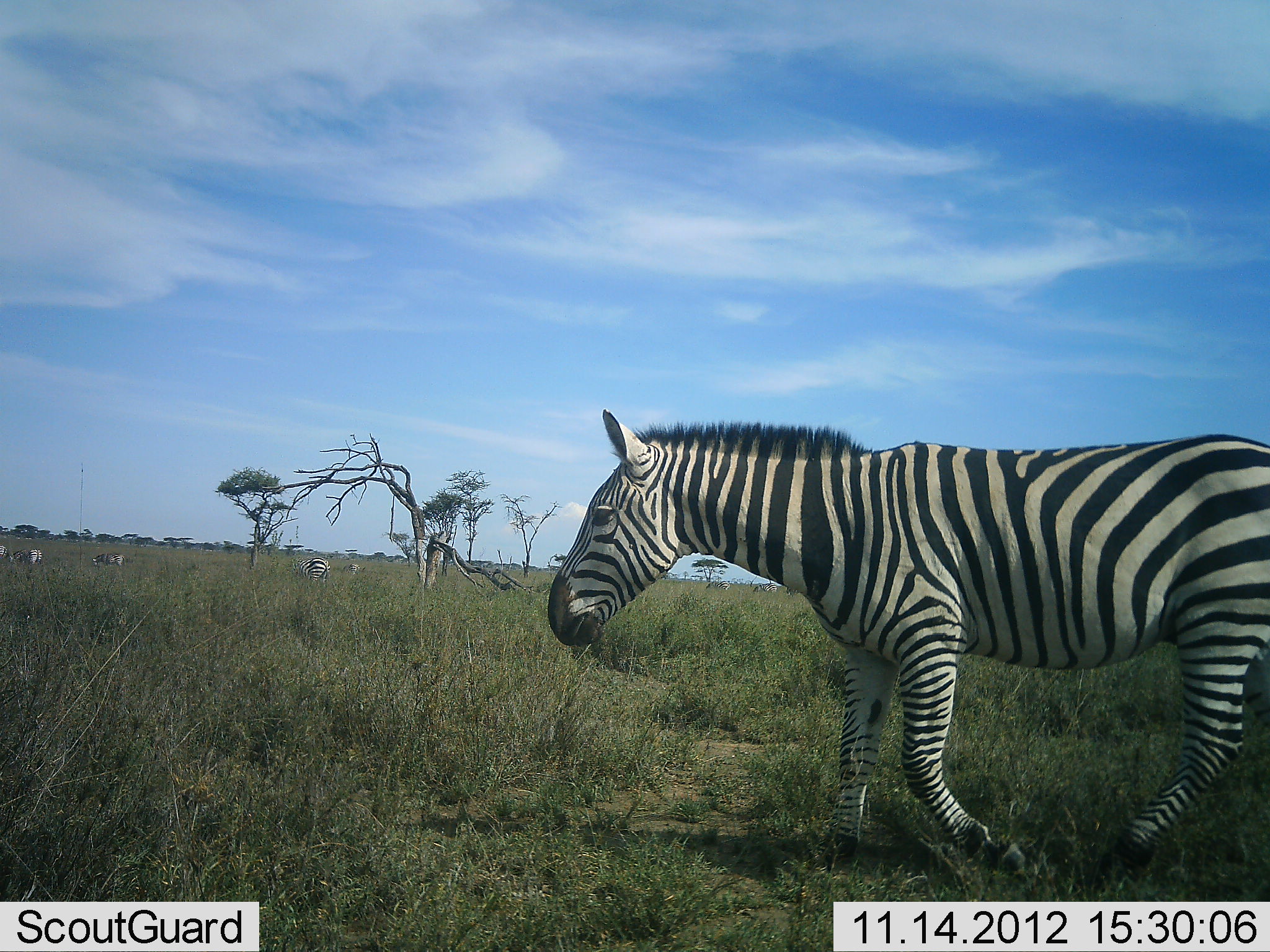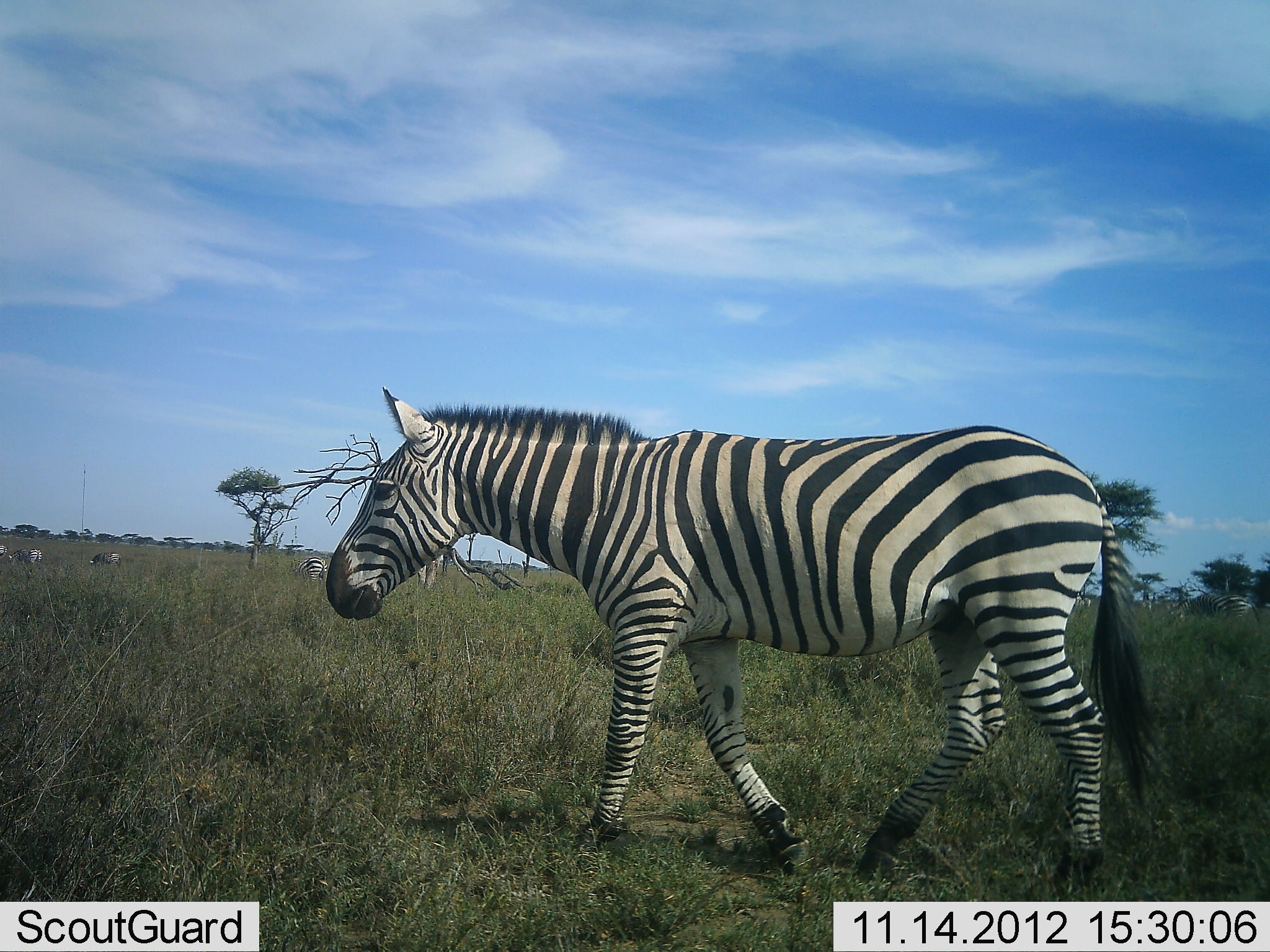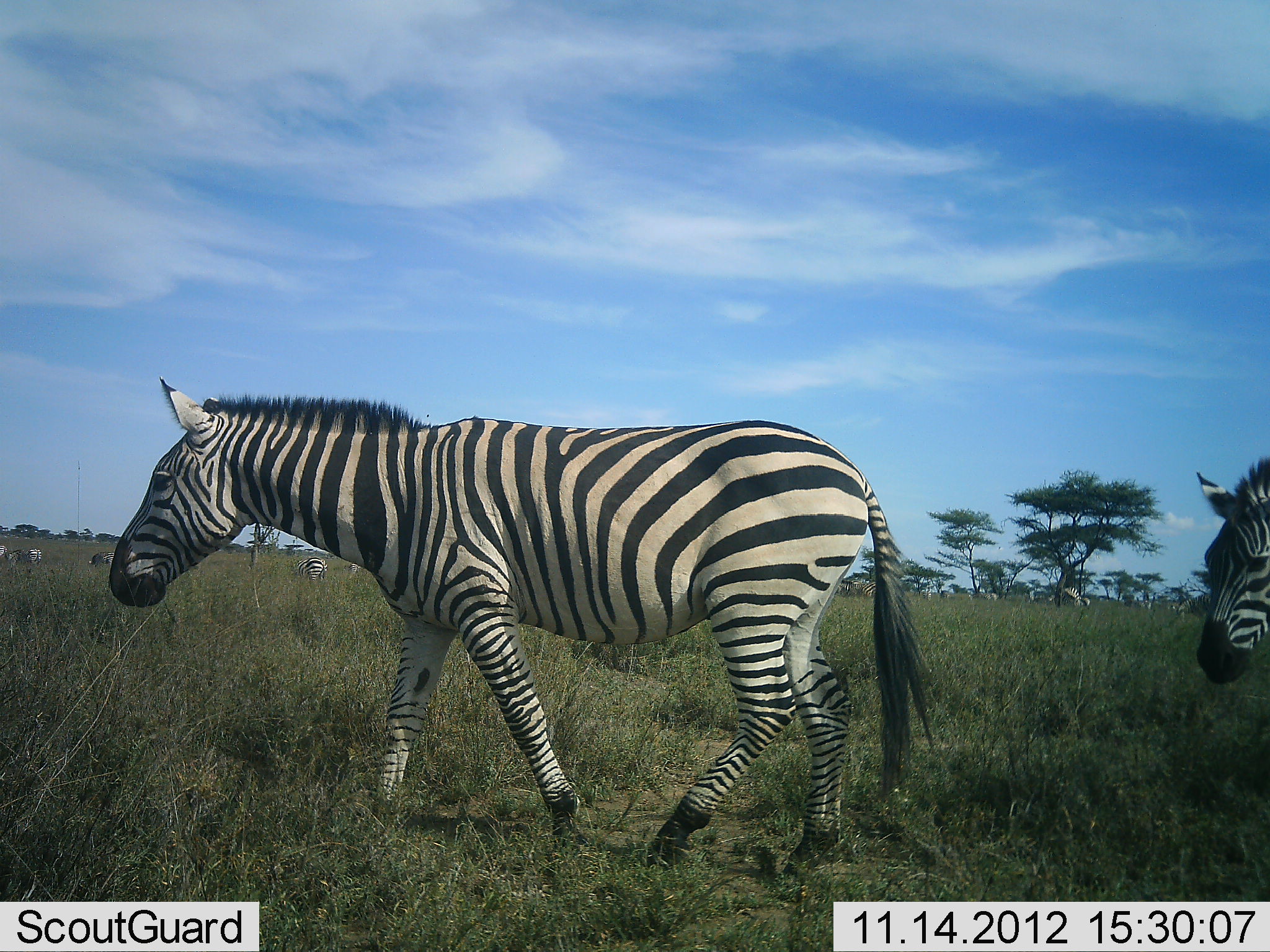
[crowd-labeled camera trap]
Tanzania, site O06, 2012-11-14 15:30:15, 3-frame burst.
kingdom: Animalia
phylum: Chordata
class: Mammalia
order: Perissodactyla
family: Equidae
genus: Equus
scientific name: Equus quagga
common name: plains zebra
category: zebra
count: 2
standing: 40%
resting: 0%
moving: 80%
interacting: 0%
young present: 0%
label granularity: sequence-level